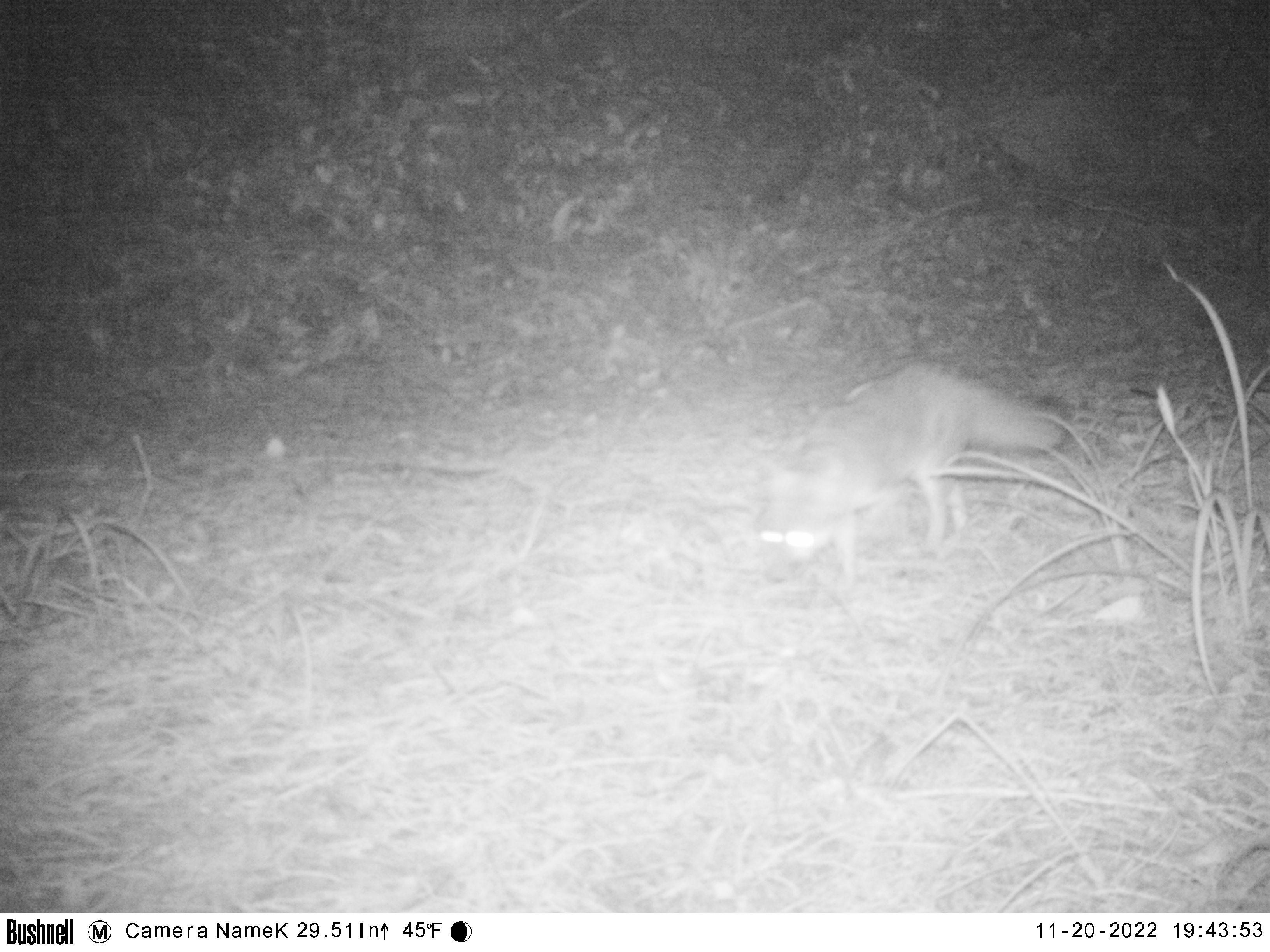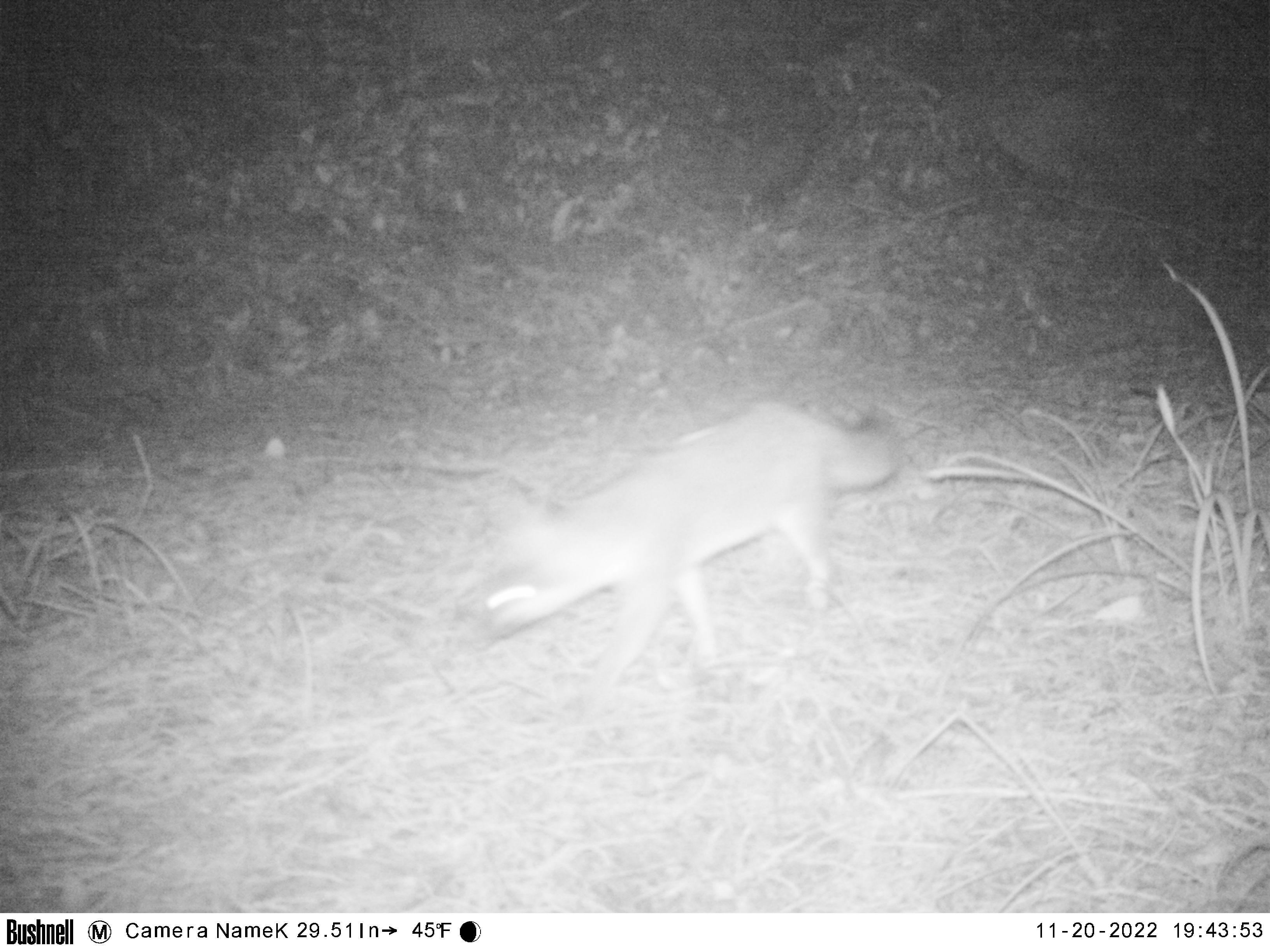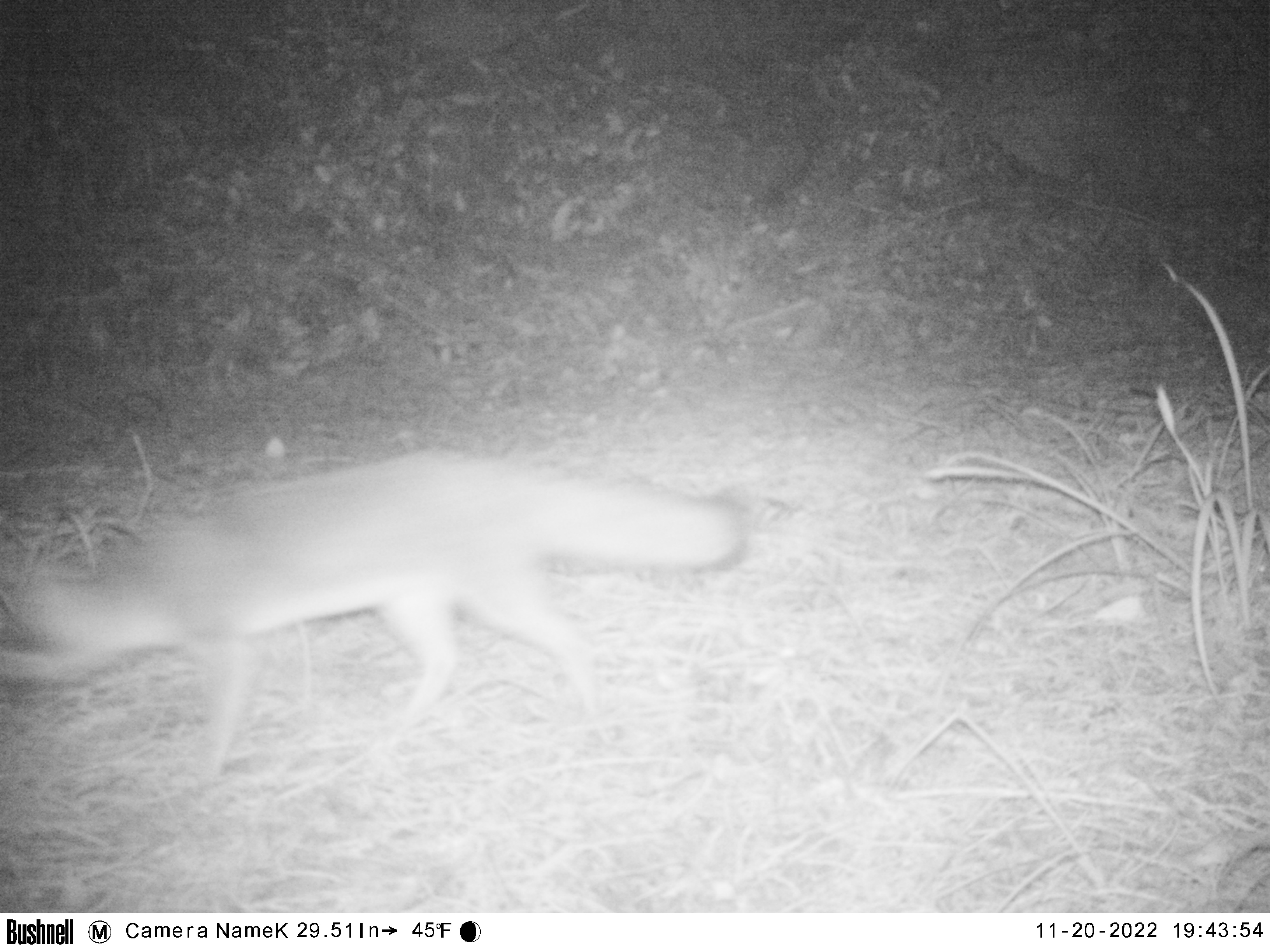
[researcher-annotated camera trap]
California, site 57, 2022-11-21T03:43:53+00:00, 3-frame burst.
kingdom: Animalia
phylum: Chordata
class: Mammalia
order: Carnivora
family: Canidae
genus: Urocyon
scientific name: Urocyon cinereoargenteus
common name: gray fox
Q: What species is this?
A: Gray fox (Urocyon cinereoargenteus).